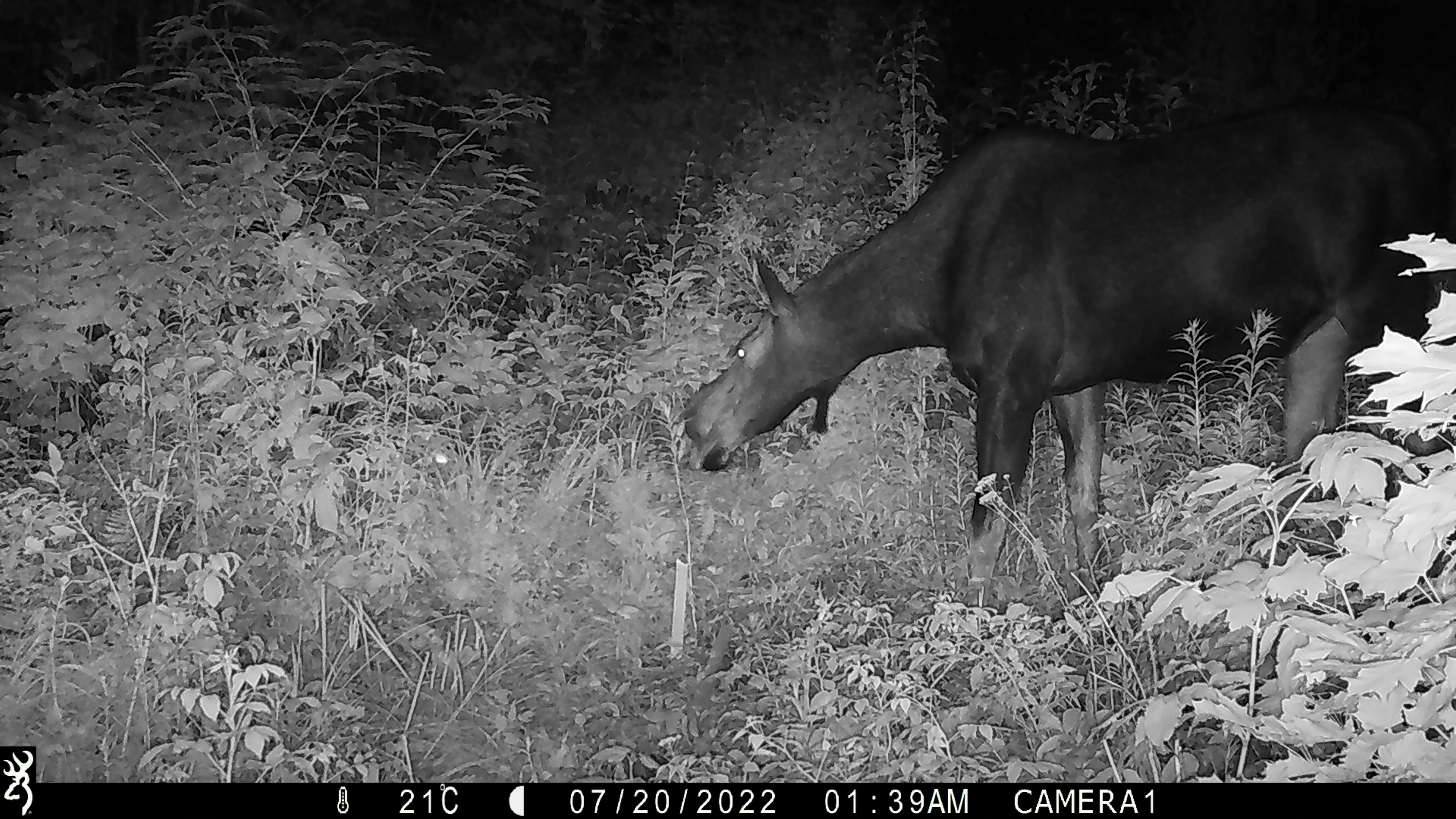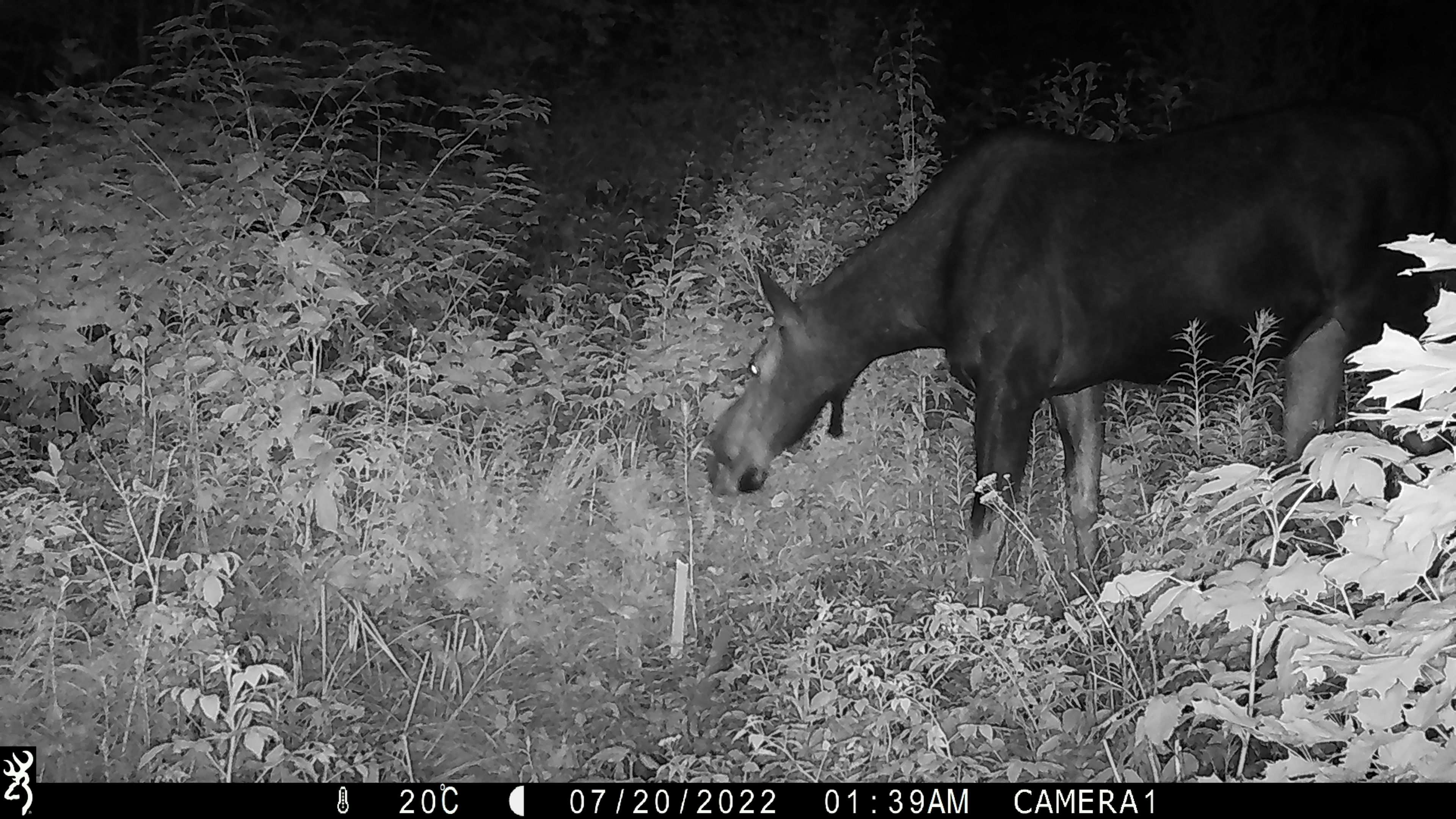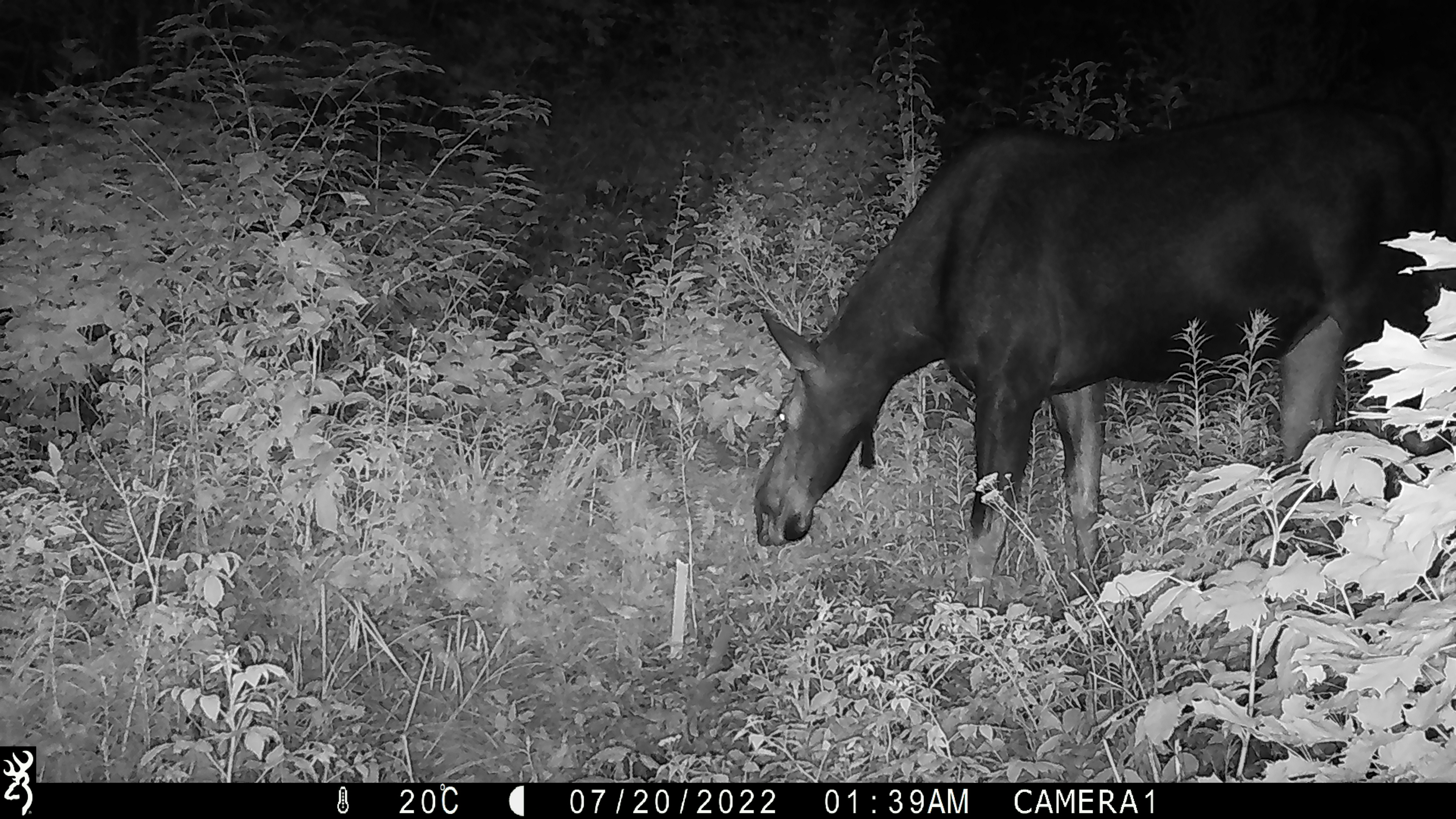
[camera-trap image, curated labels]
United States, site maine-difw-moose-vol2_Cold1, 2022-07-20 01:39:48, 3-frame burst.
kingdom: Animalia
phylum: Chordata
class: Mammalia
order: Artiodactyla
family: Cervidae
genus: Alces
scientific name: Alces alces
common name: moose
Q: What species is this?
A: Moose (Alces alces).